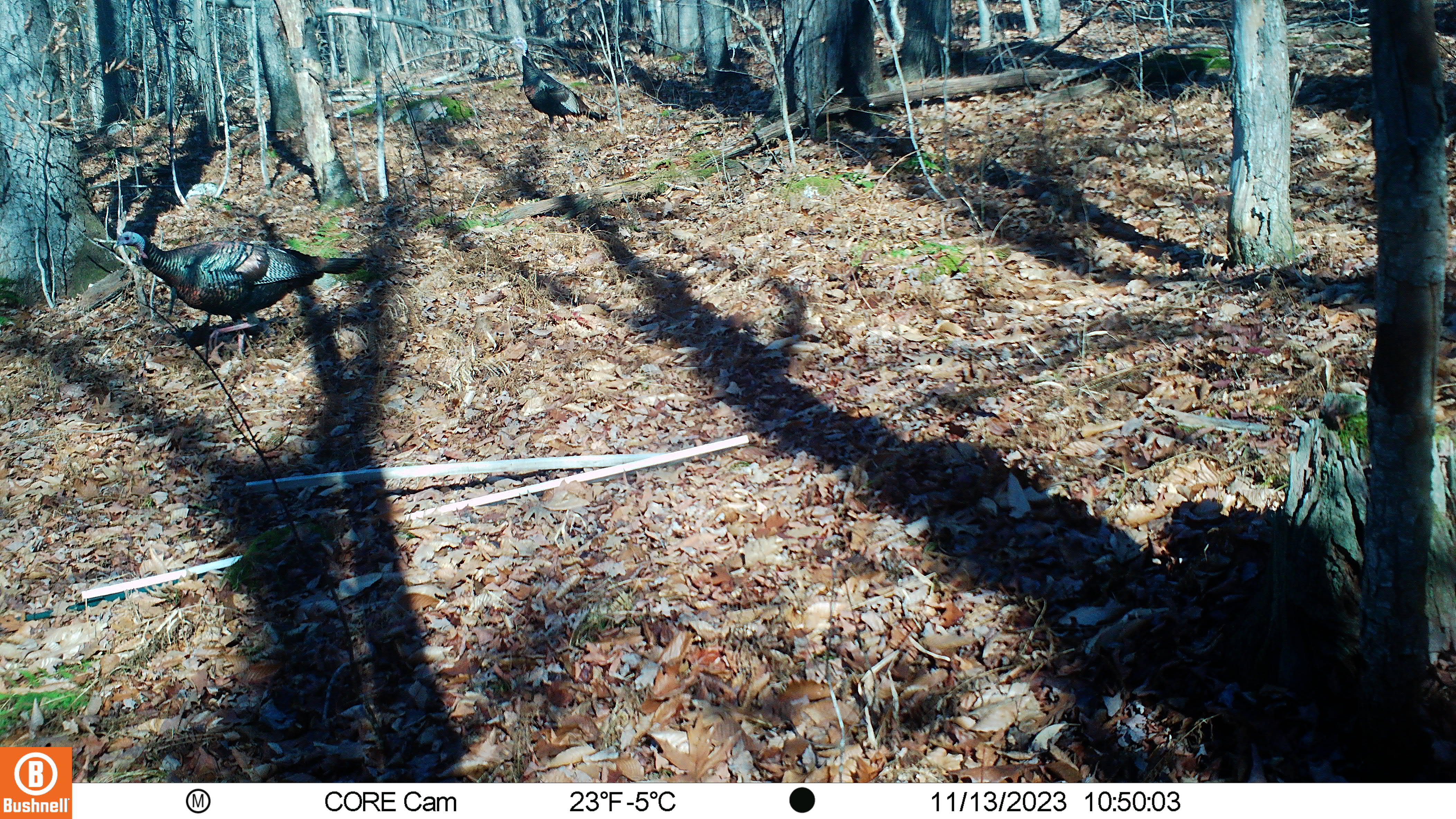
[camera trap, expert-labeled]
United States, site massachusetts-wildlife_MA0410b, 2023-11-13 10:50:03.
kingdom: Animalia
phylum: Chordata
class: Aves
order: Galliformes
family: Phasianidae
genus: Meleagris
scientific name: Meleagris gallopavo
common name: wild turkey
Wild turkey (Meleagris gallopavo).